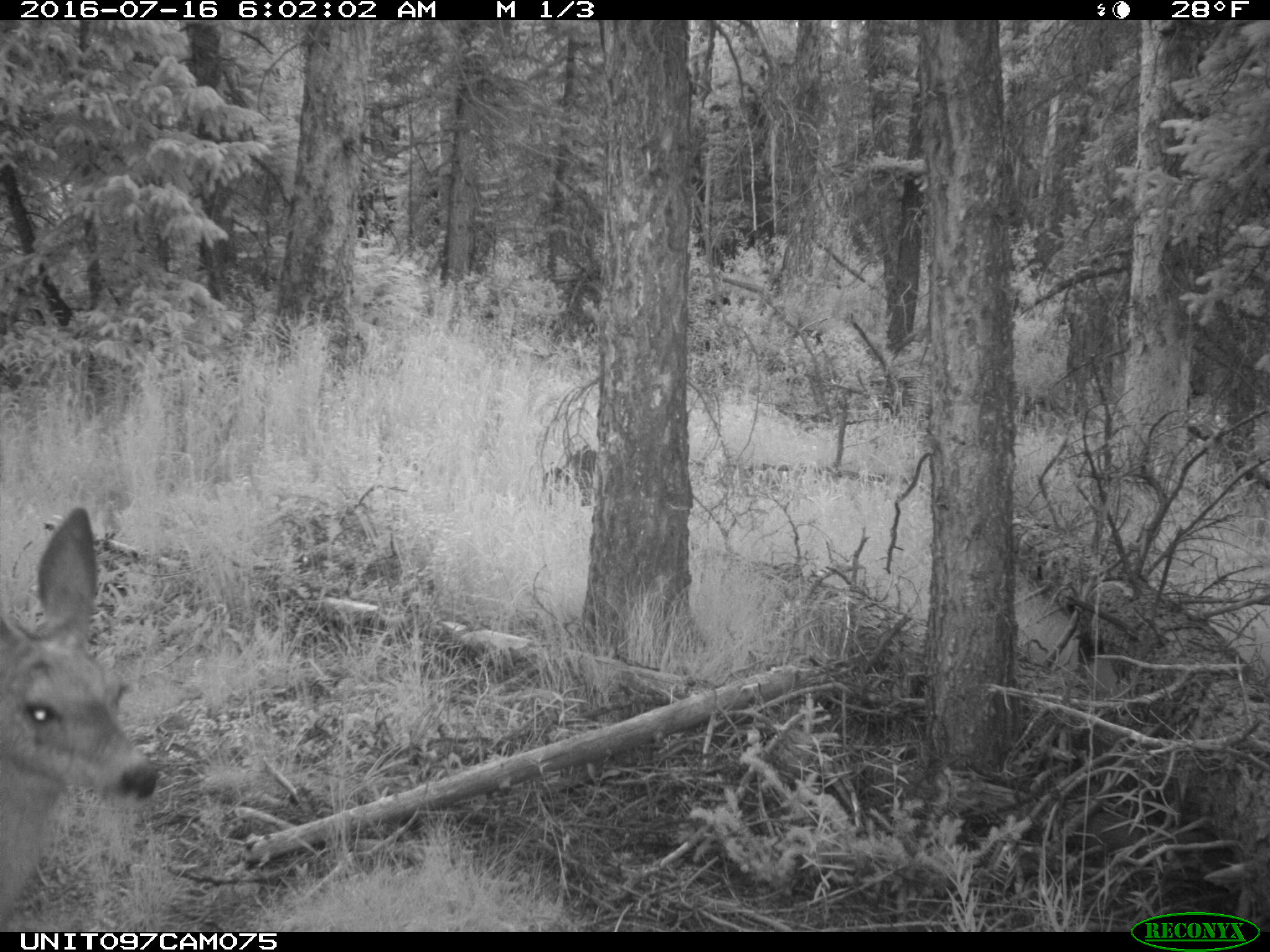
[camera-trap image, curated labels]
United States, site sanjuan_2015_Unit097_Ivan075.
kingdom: Animalia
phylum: Chordata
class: Mammalia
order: Artiodactyla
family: Cervidae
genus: Odocoileus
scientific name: Odocoileus hemionus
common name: mule deer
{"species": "Odocoileus hemionus (mule deer)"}